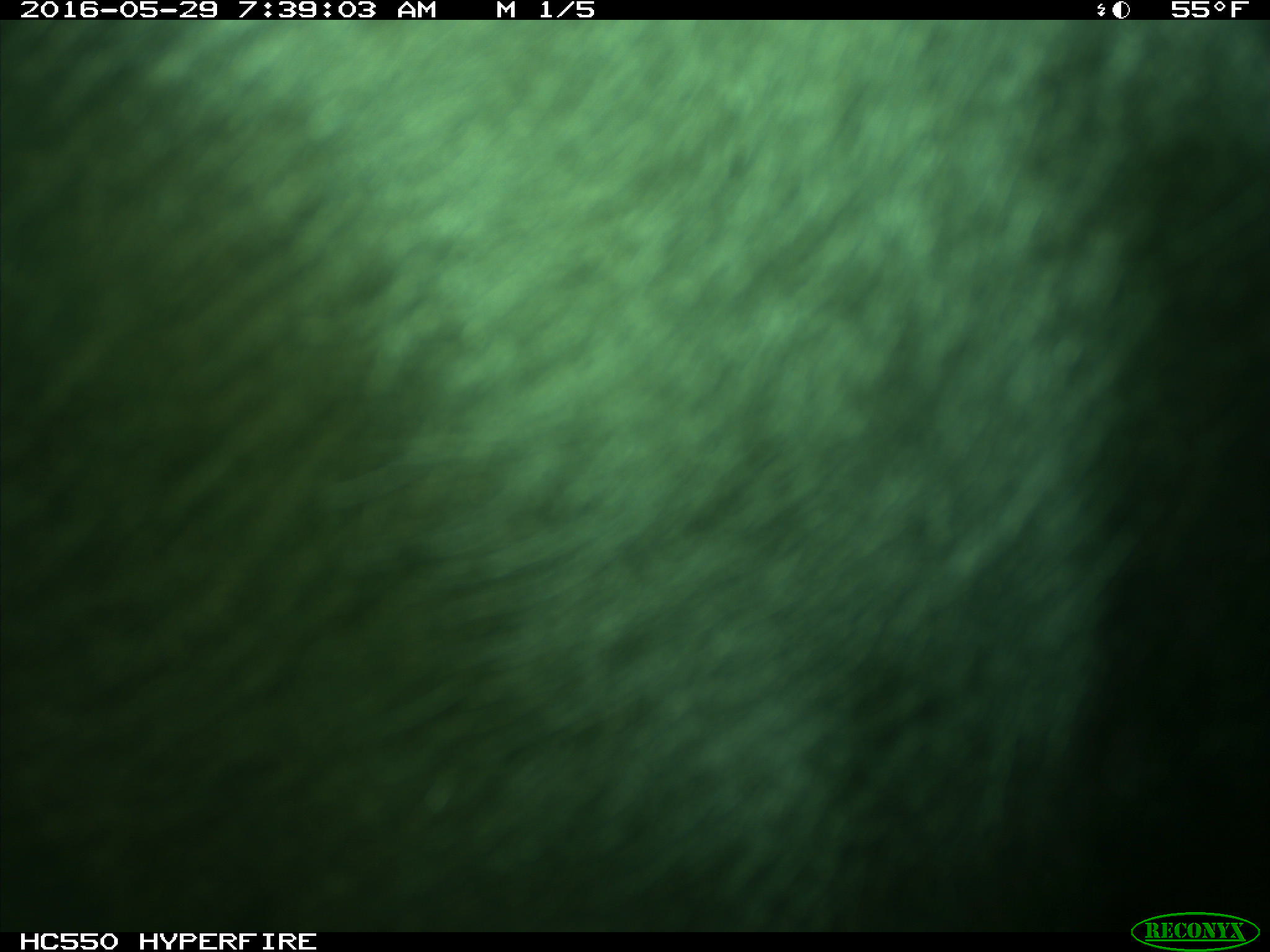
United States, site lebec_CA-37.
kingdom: Animalia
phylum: Chordata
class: Mammalia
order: Artiodactyla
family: Bovidae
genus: Bos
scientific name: Bos taurus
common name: domestic cow